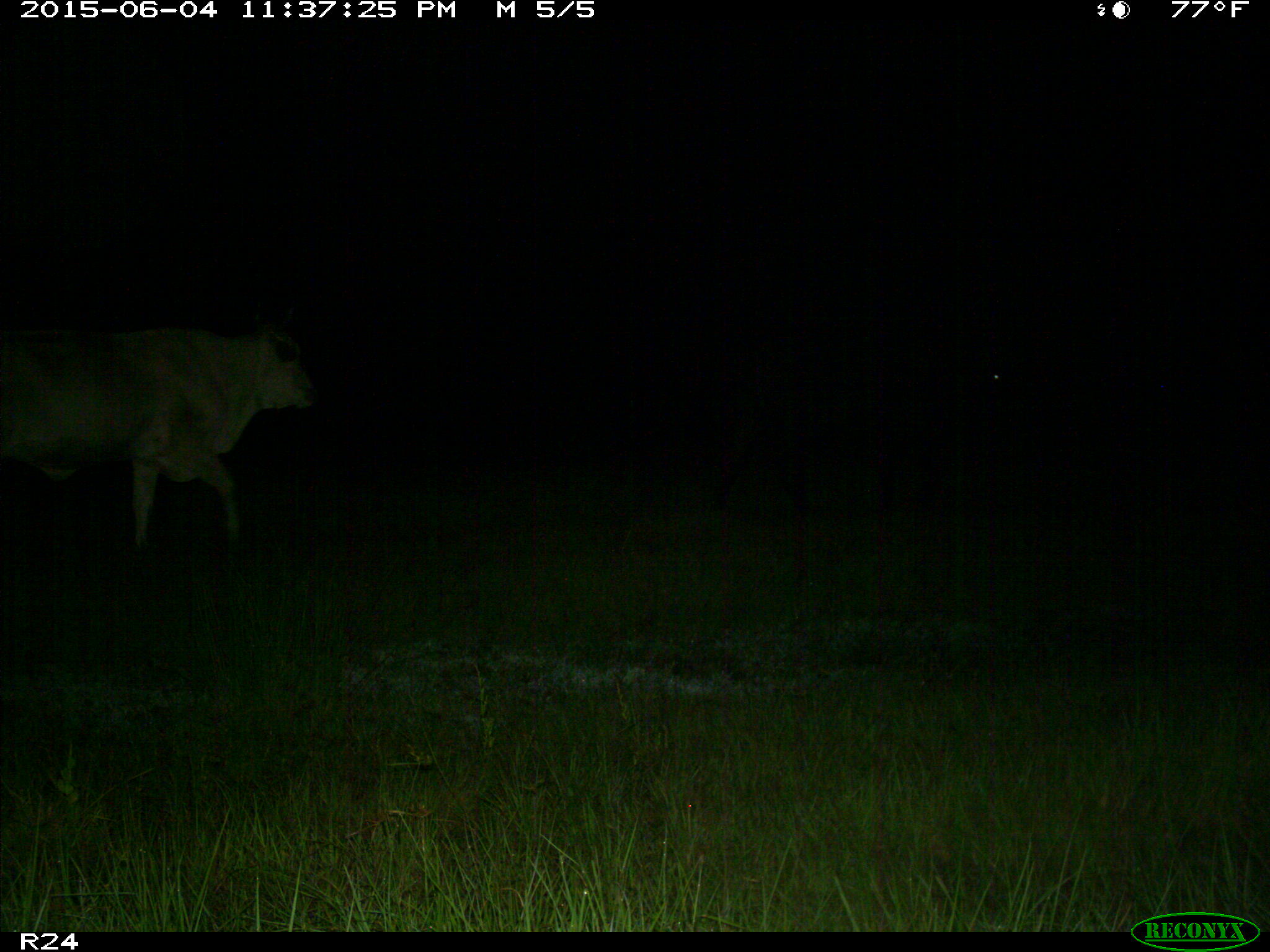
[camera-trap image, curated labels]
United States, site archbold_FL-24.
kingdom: Animalia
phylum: Chordata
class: Mammalia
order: Artiodactyla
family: Bovidae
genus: Bos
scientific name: Bos taurus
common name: domestic cow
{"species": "Bos taurus (domestic cow)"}